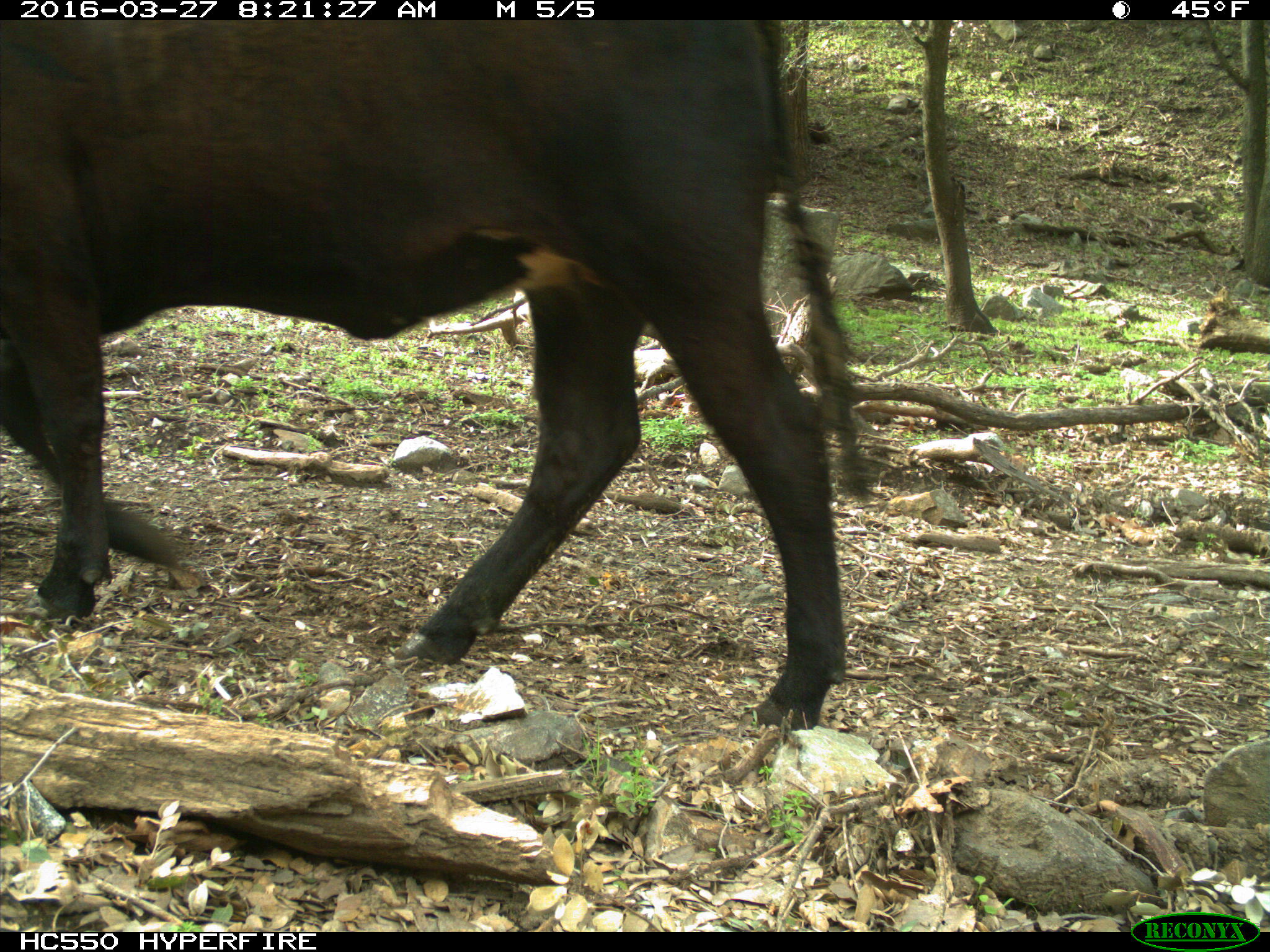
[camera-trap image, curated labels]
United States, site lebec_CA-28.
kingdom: Animalia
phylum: Chordata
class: Mammalia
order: Artiodactyla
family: Bovidae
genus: Bos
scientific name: Bos taurus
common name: domestic cow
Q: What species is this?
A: Bos taurus (domestic cow).